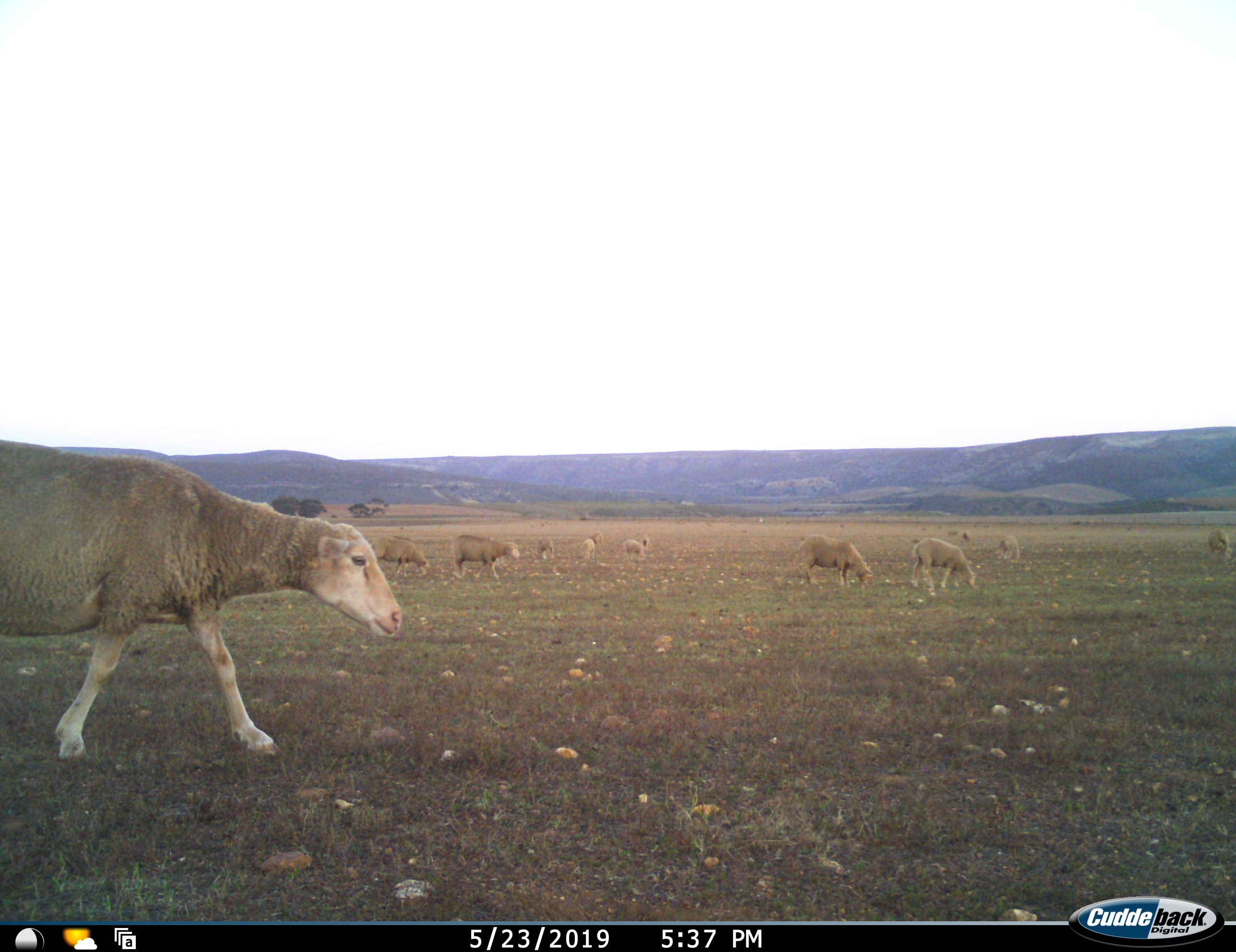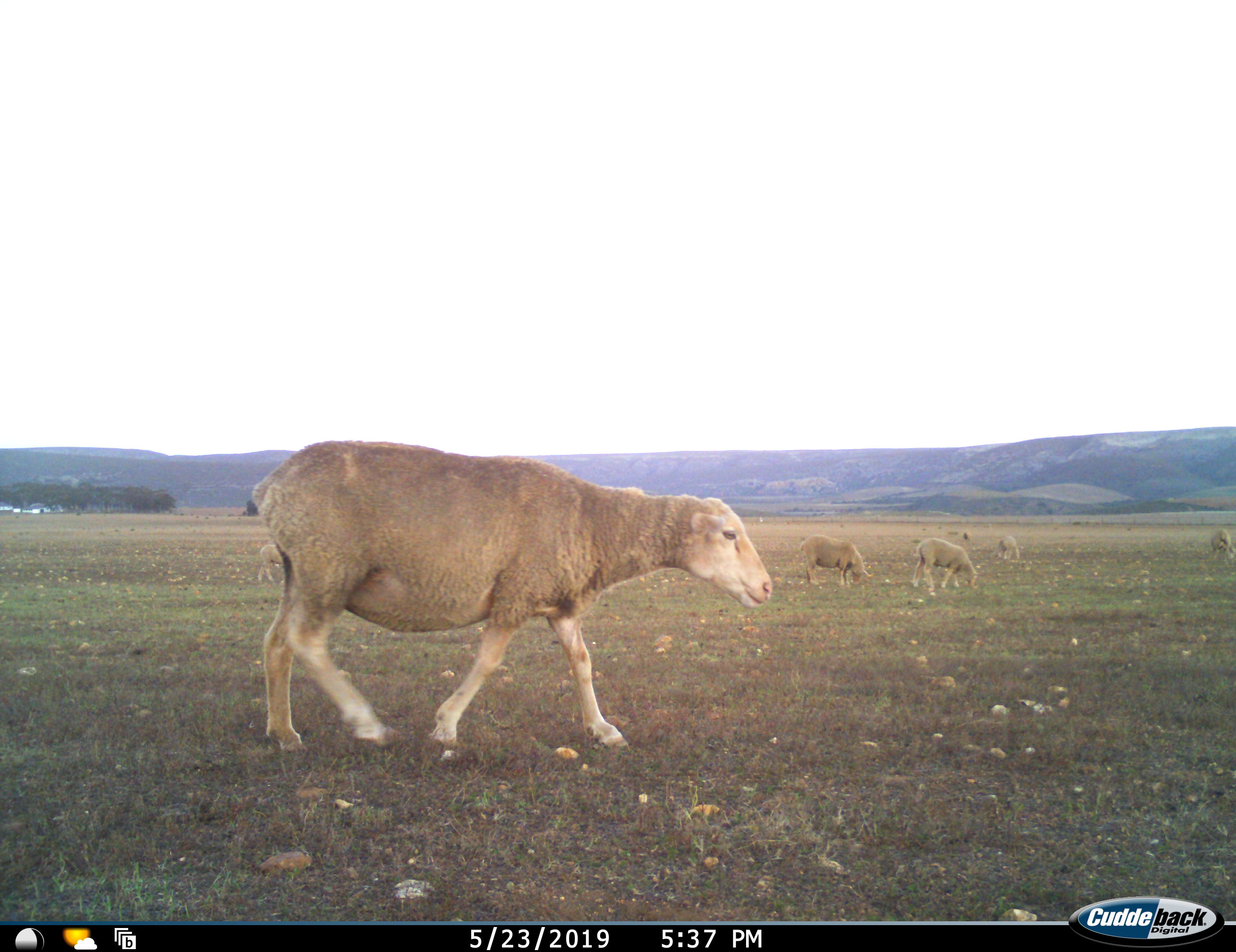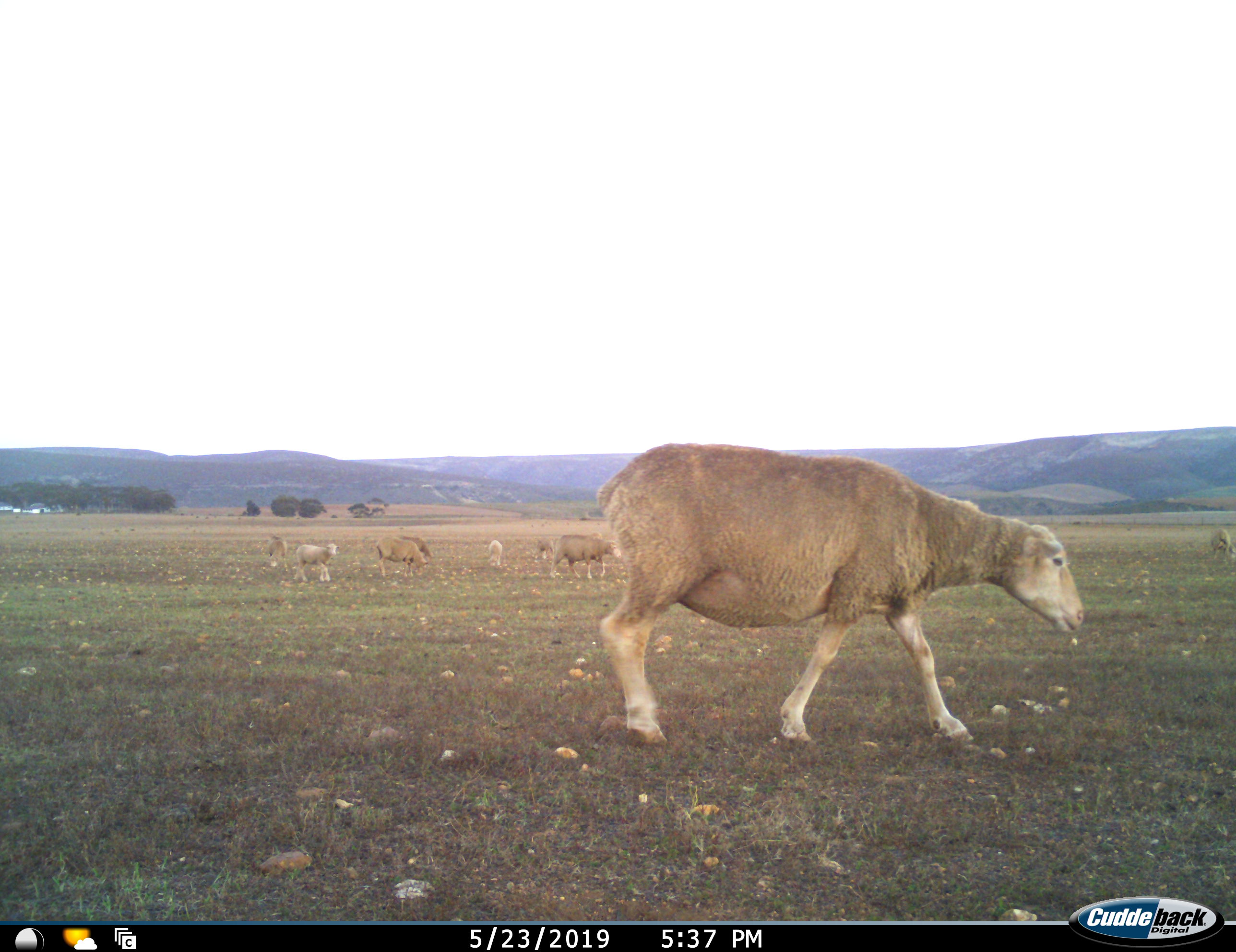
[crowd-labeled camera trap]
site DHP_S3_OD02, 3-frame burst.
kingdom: Animalia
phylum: Chordata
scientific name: Vertebrata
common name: domestic animal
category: domesticanimal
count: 11-50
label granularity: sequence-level